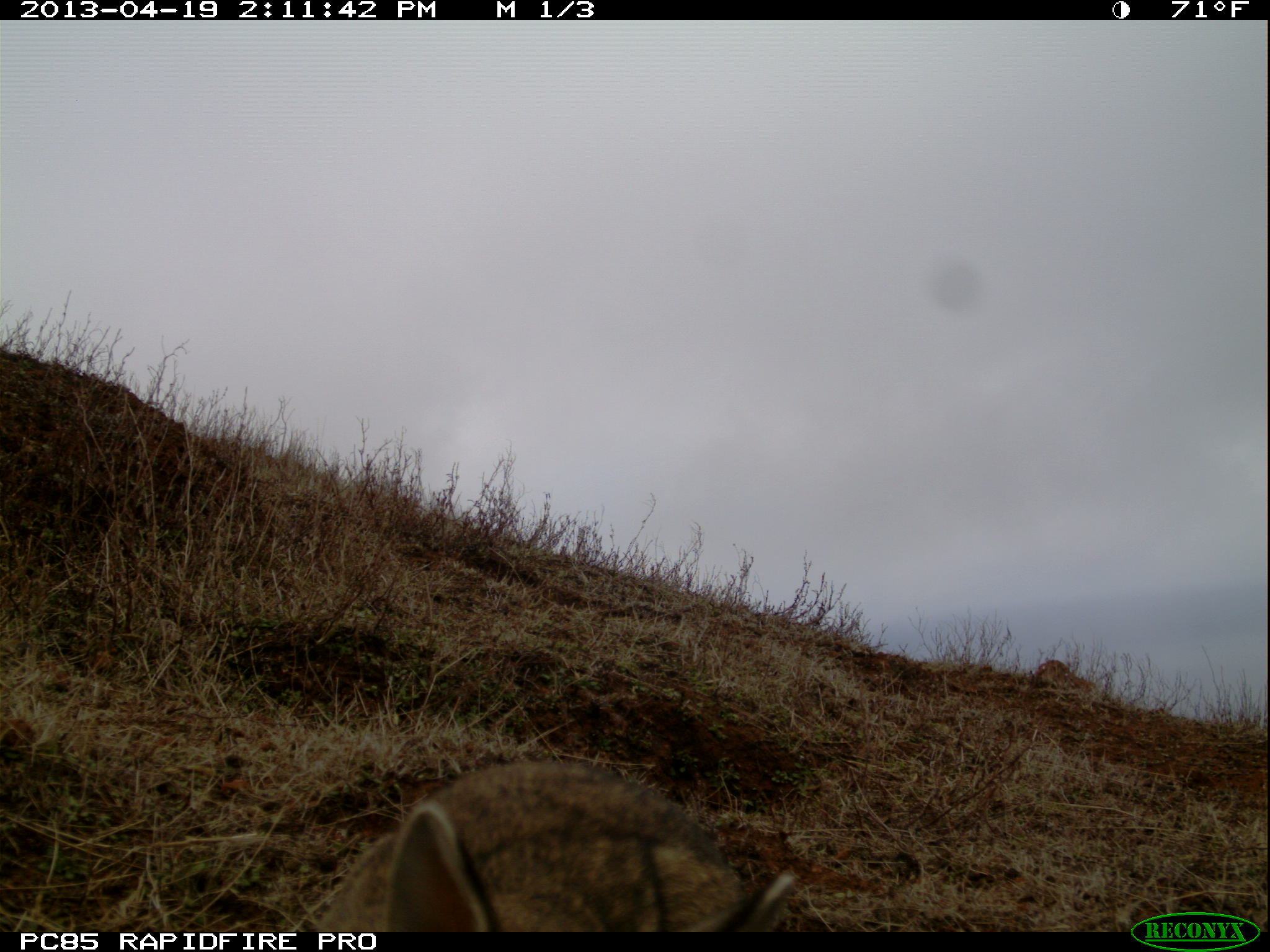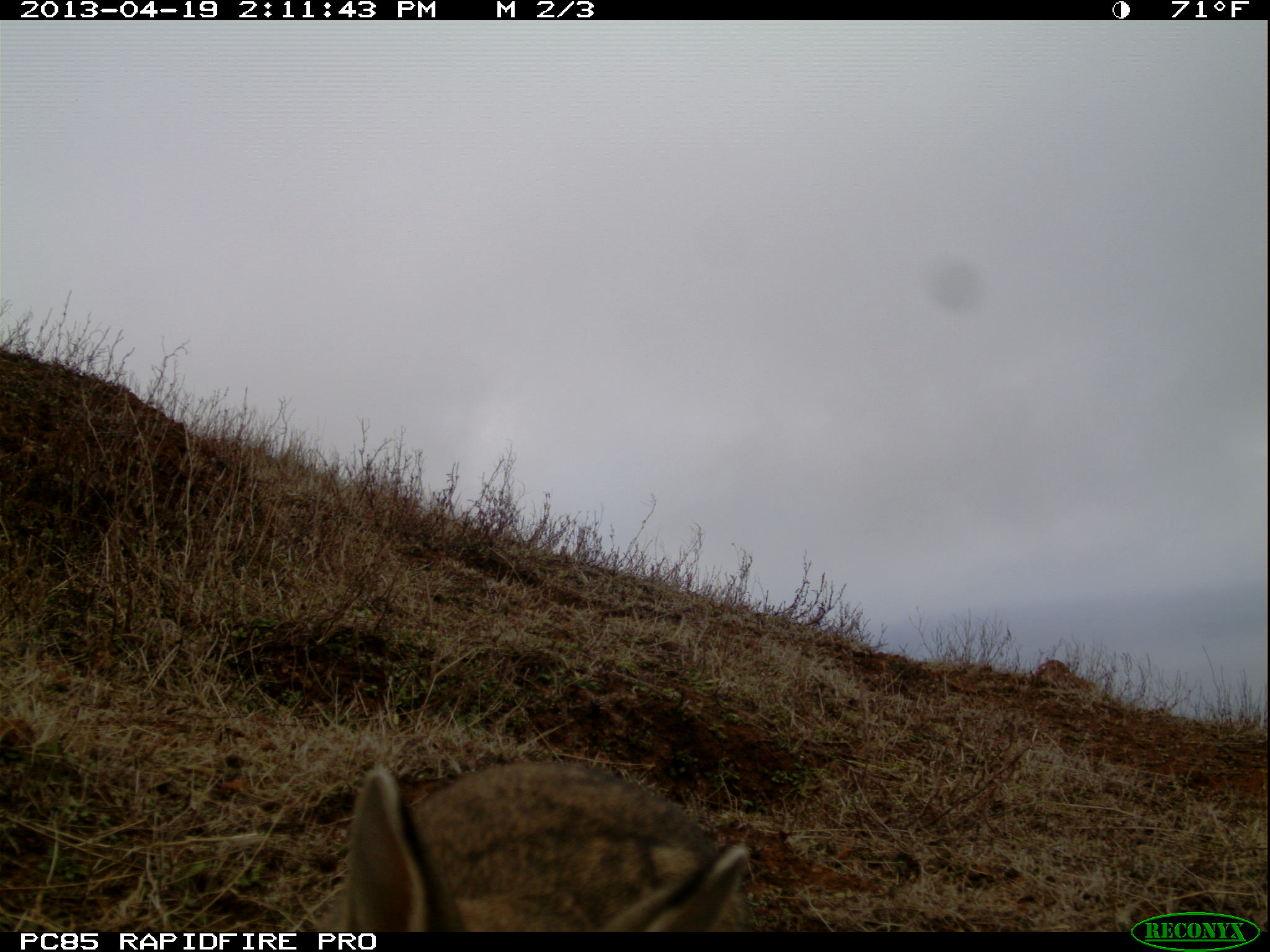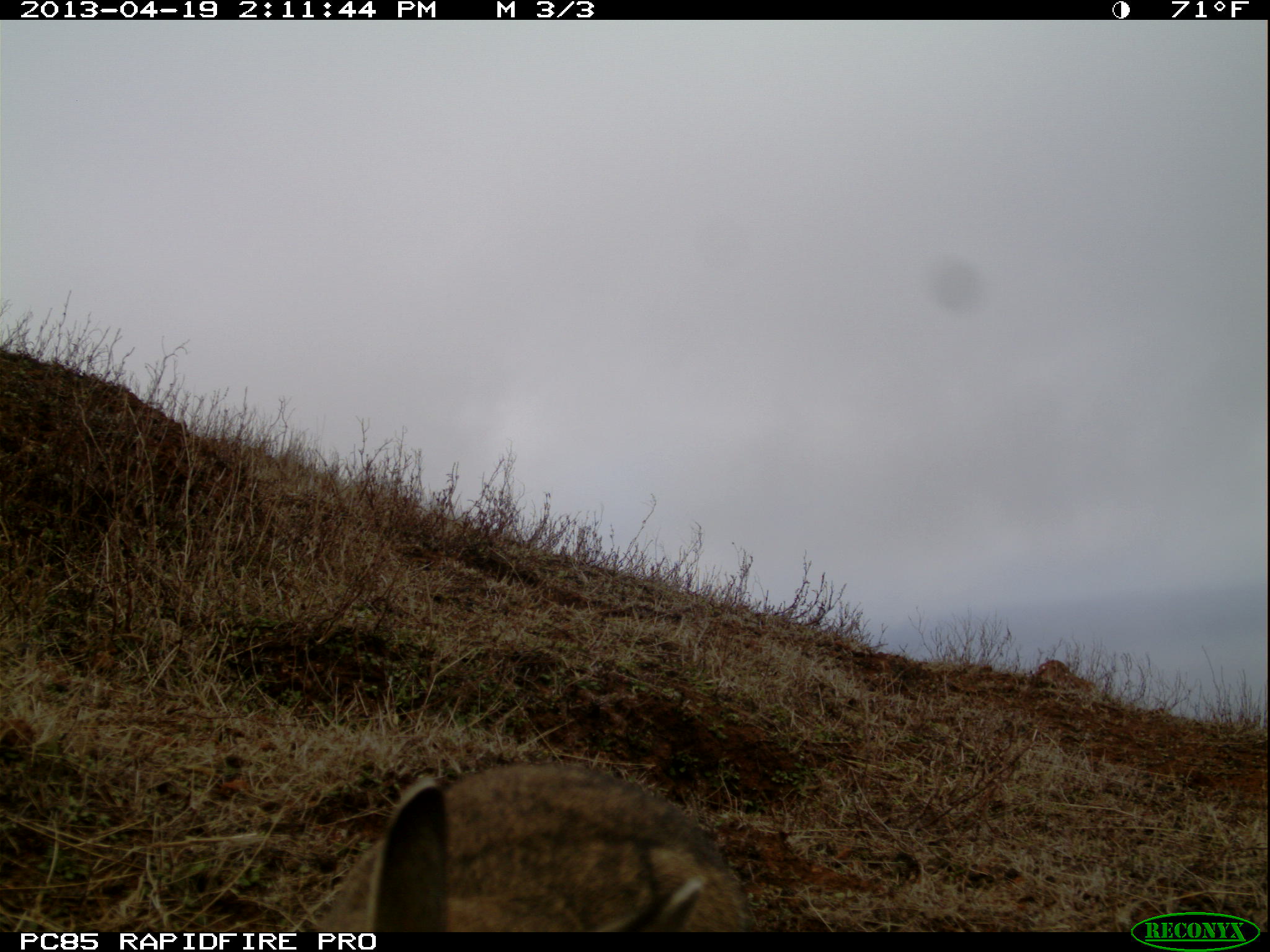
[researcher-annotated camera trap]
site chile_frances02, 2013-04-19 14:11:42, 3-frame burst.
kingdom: Animalia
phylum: Chordata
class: Mammalia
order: Lagomorpha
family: Leporidae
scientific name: Leporidae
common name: rabbits and hares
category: rabbit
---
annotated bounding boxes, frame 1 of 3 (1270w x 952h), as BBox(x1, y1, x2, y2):
rabbit: BBox(299, 760, 800, 933)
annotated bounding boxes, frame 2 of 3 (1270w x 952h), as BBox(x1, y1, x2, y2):
rabbit: BBox(309, 758, 756, 933)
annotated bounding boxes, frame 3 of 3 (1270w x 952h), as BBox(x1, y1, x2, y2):
rabbit: BBox(291, 764, 758, 933)